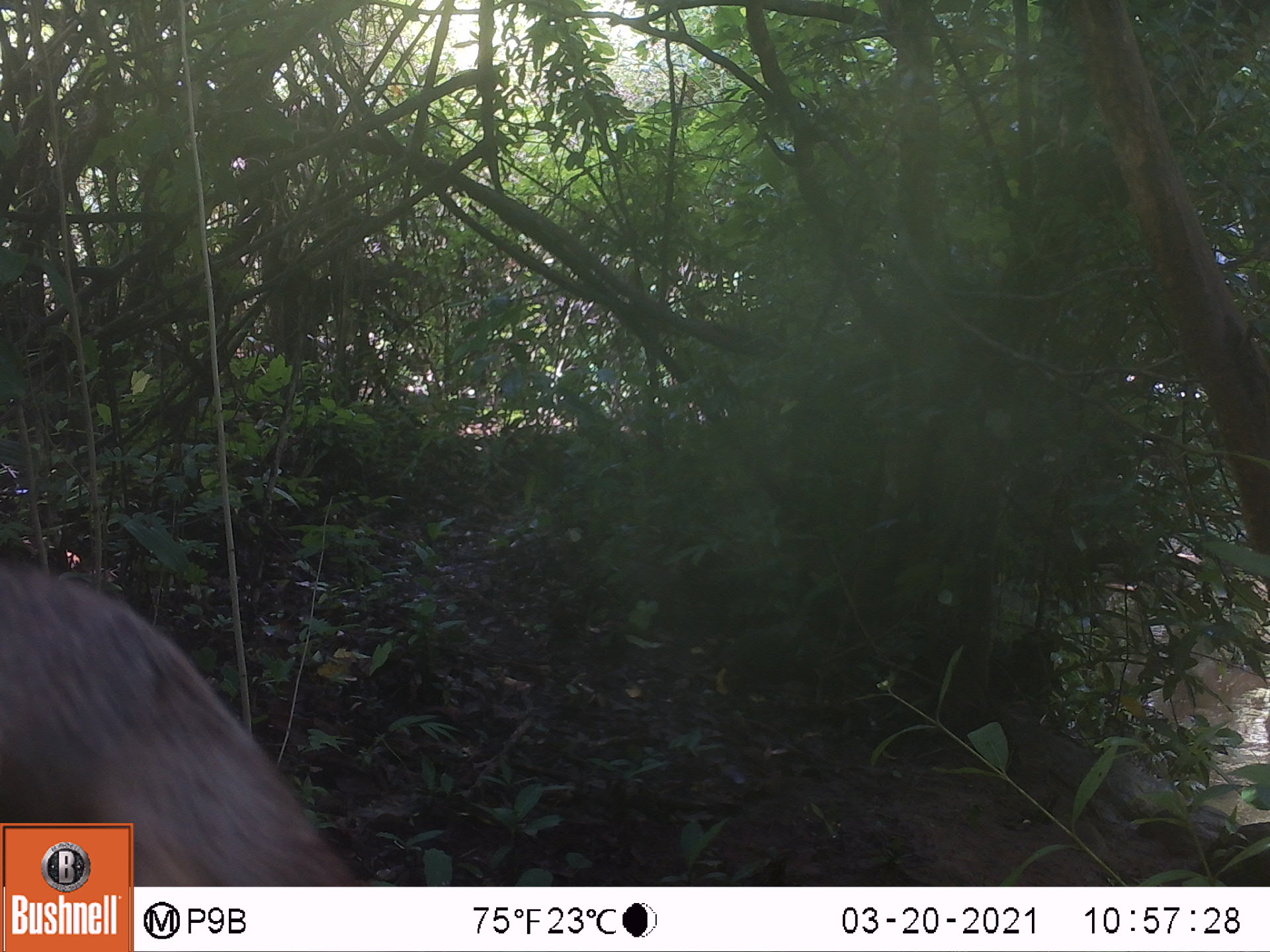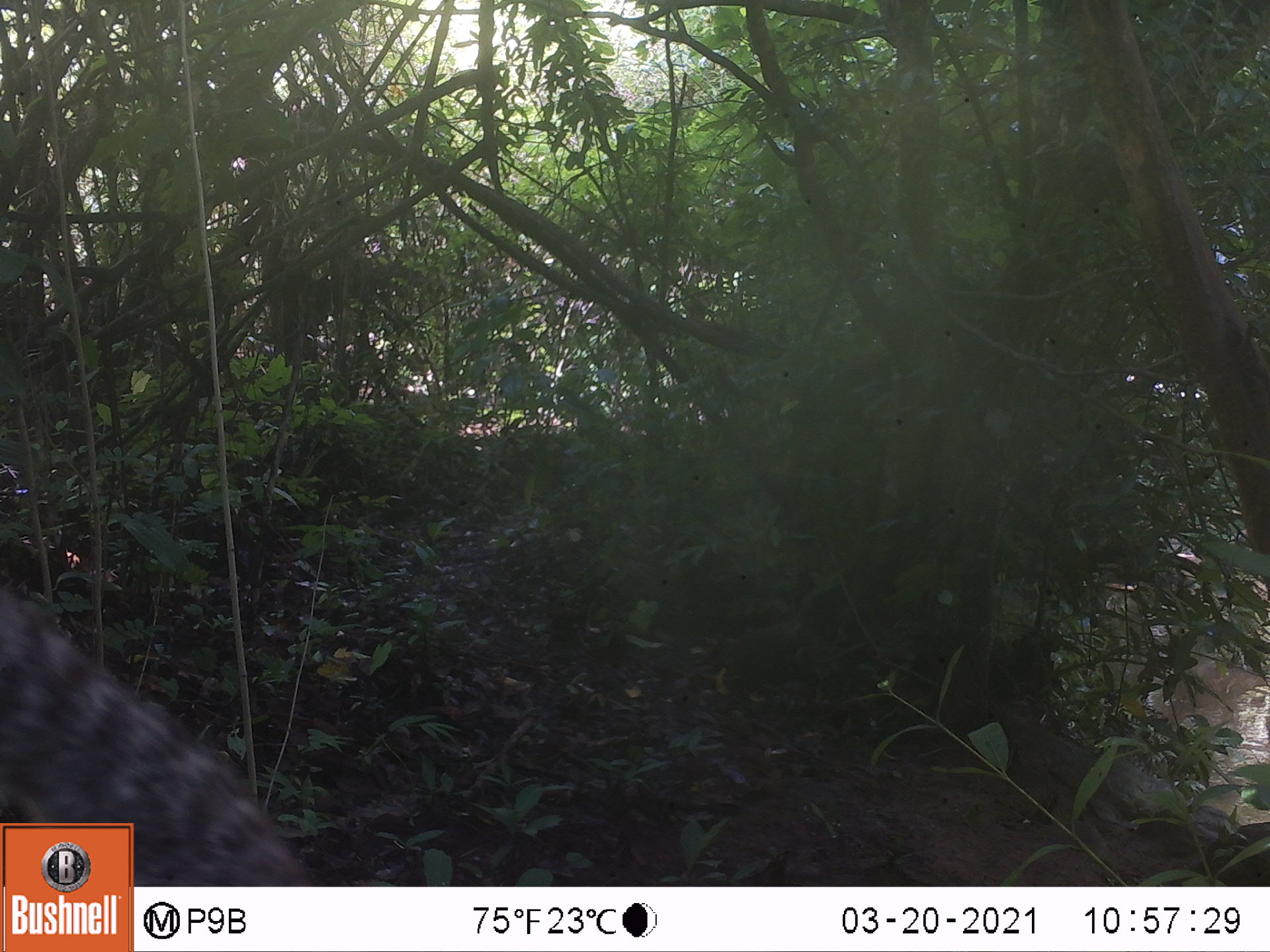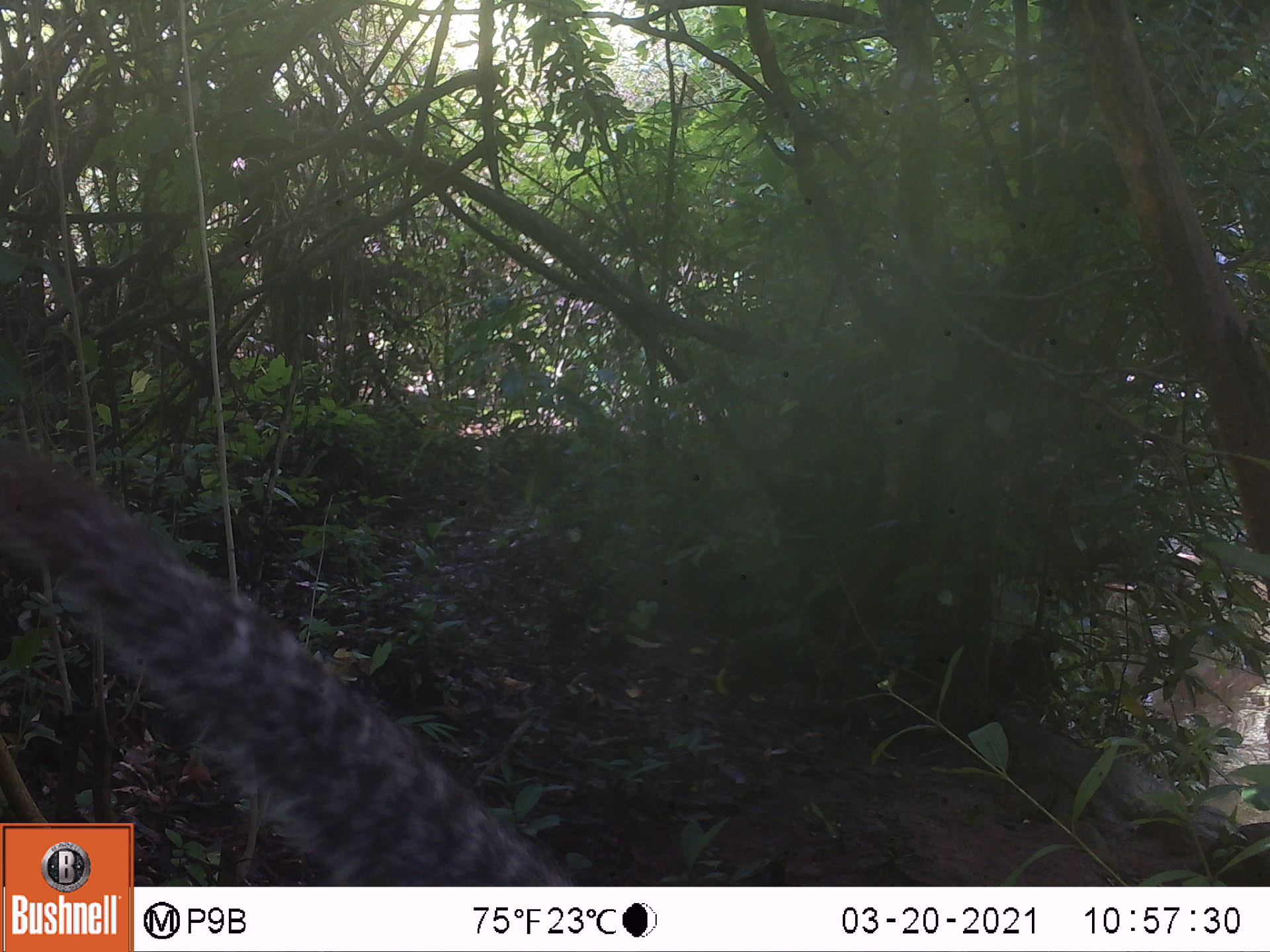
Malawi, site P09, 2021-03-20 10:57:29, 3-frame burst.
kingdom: Animalia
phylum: Chordata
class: Mammalia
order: Rodentia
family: Sciuridae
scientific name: Sciuridae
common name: squirrel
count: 1